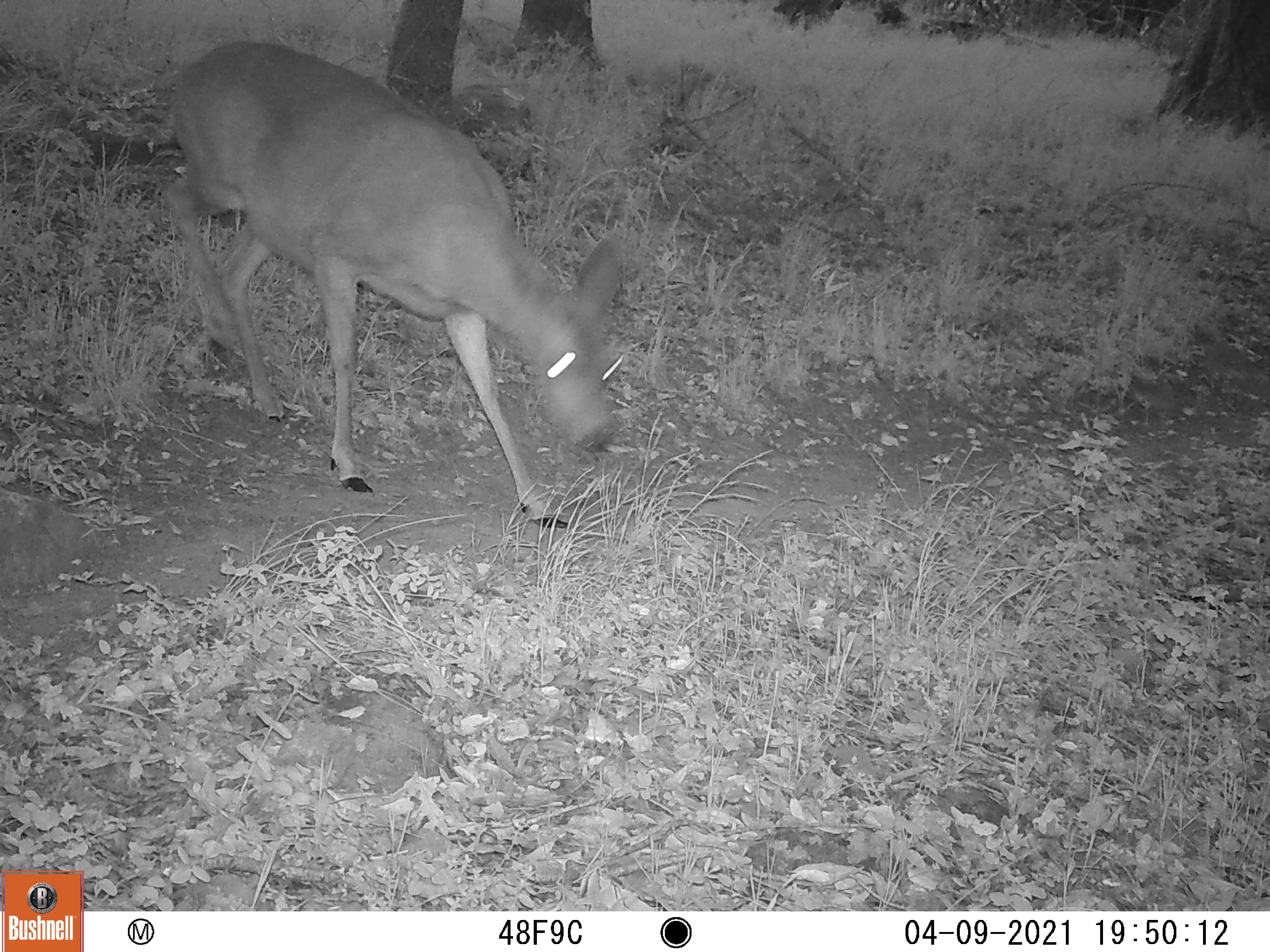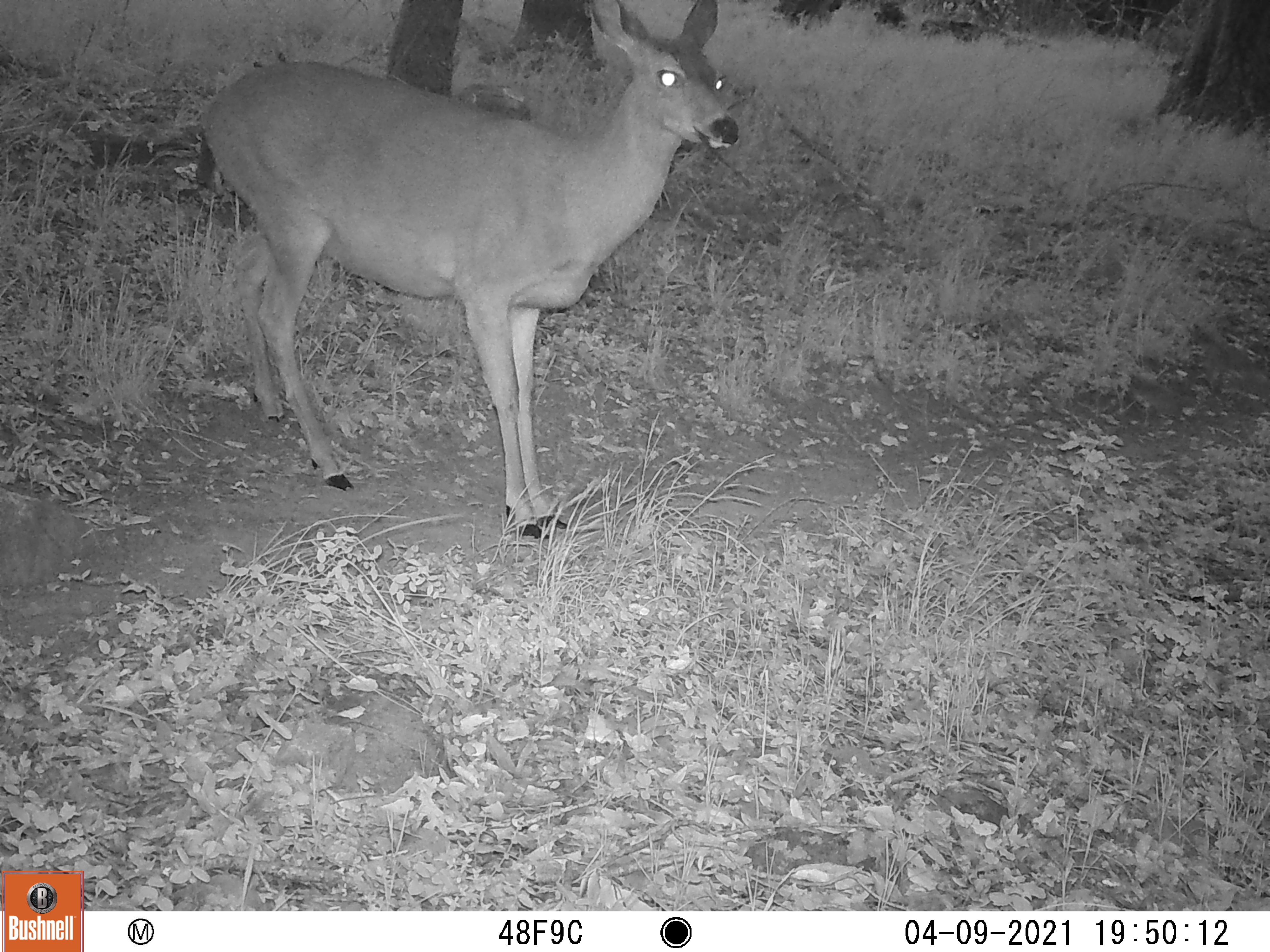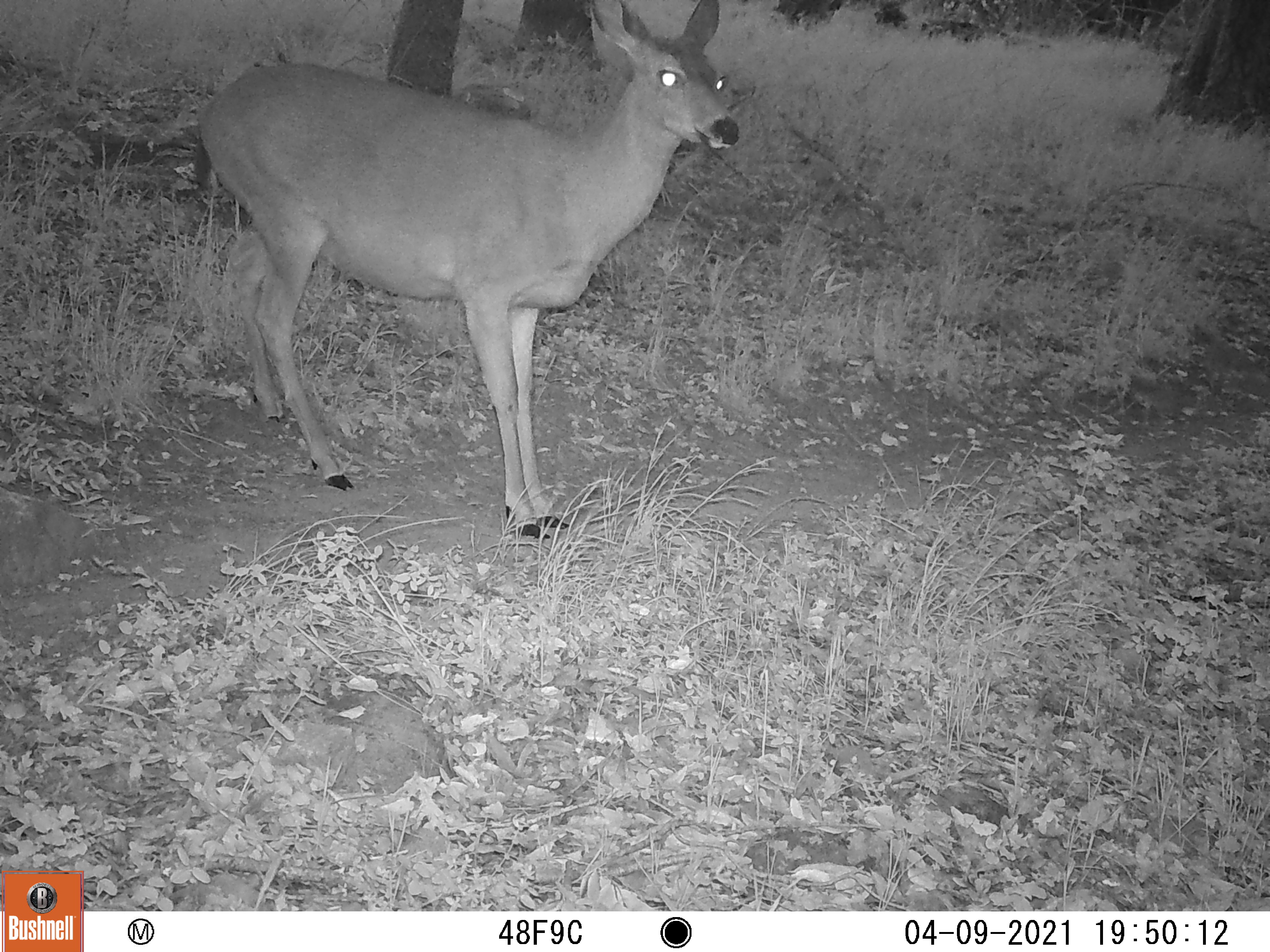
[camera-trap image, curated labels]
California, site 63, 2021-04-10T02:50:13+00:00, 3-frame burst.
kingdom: Animalia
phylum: Chordata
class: Mammalia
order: Artiodactyla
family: Cervidae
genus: Odocoileus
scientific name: Odocoileus hemionus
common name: mule deer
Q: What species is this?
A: Mule deer (Odocoileus hemionus).